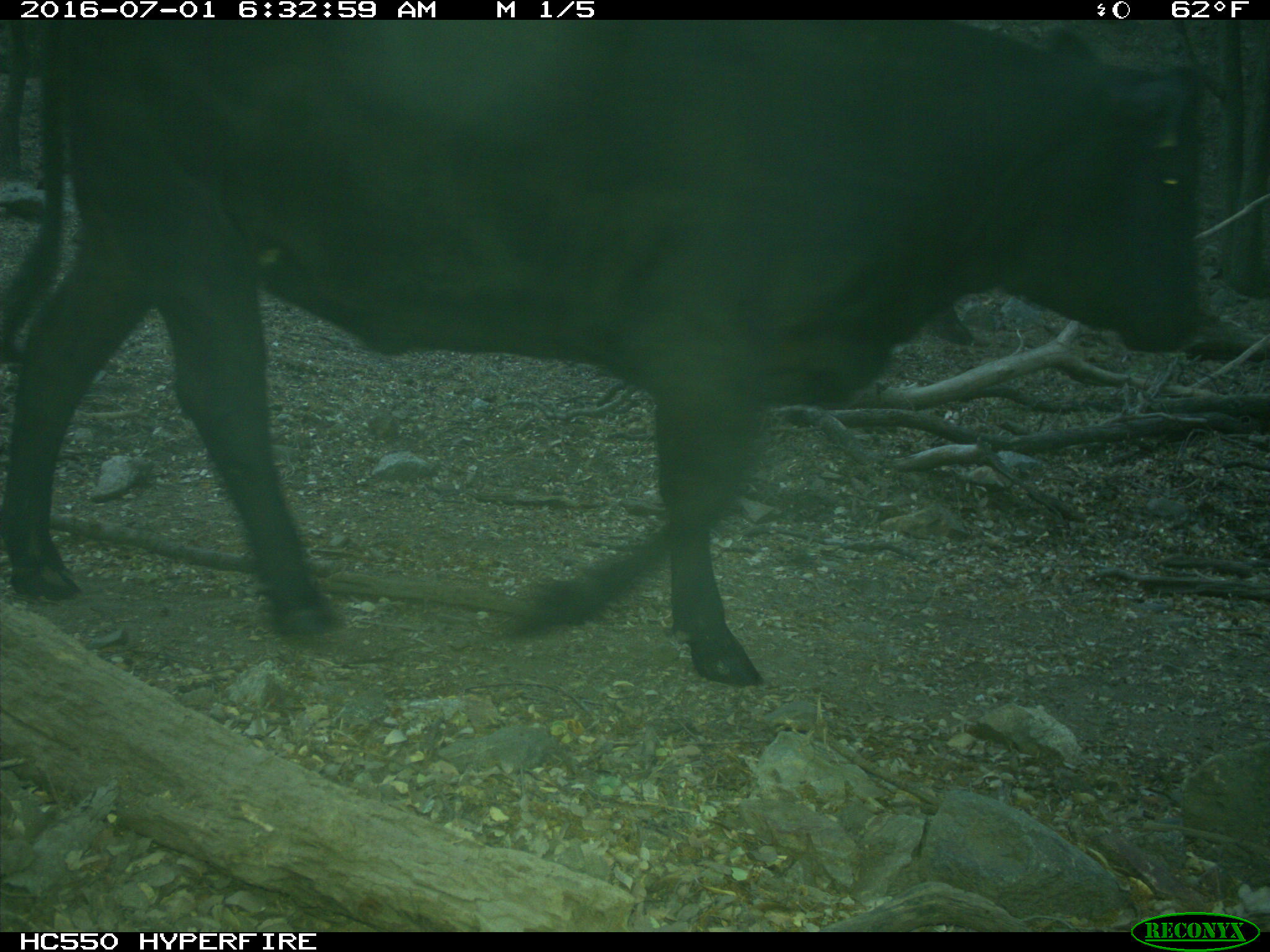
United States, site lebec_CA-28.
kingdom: Animalia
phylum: Chordata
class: Mammalia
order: Artiodactyla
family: Bovidae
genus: Bos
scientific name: Bos taurus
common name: domestic cow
Bos taurus (domestic cow).